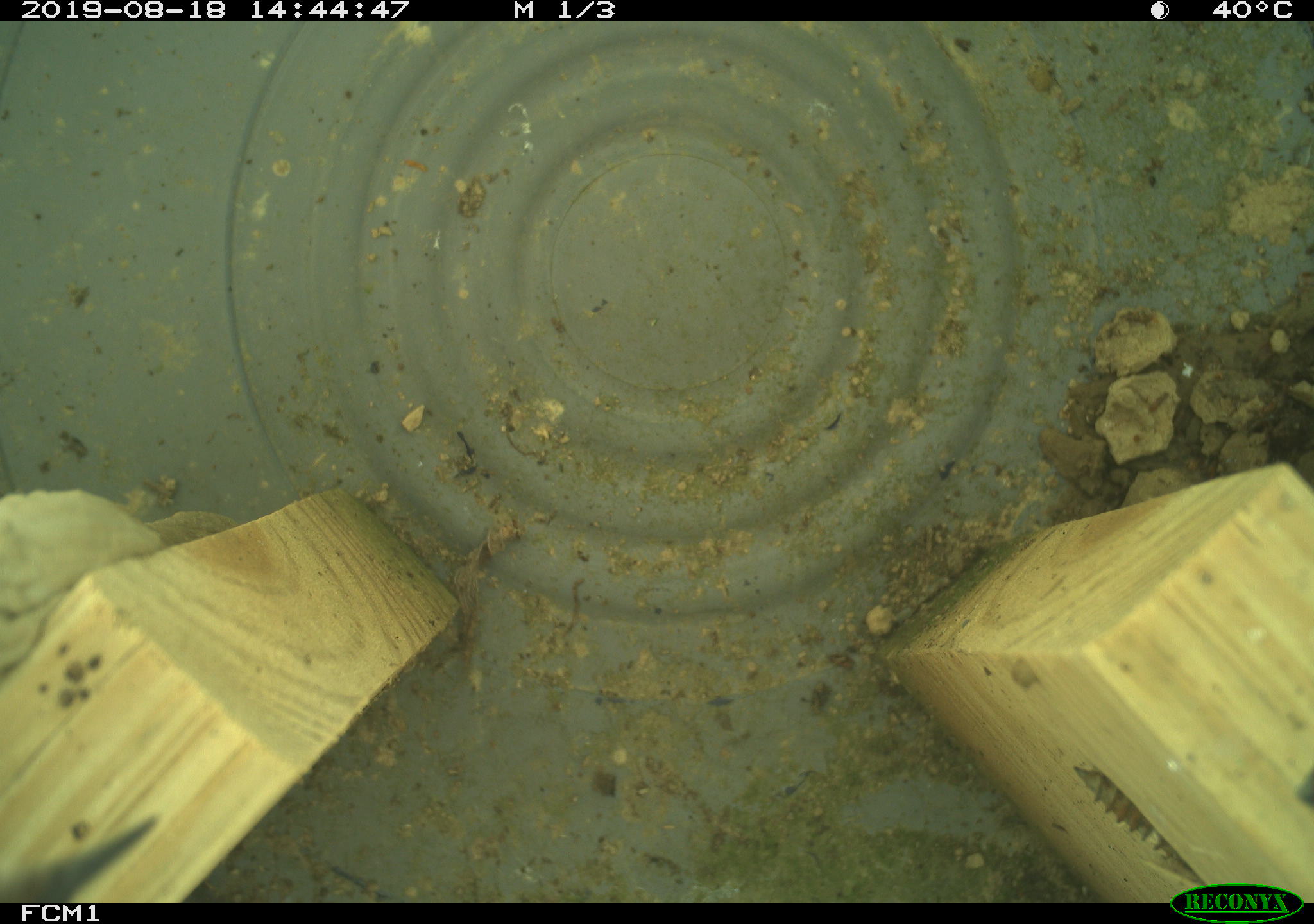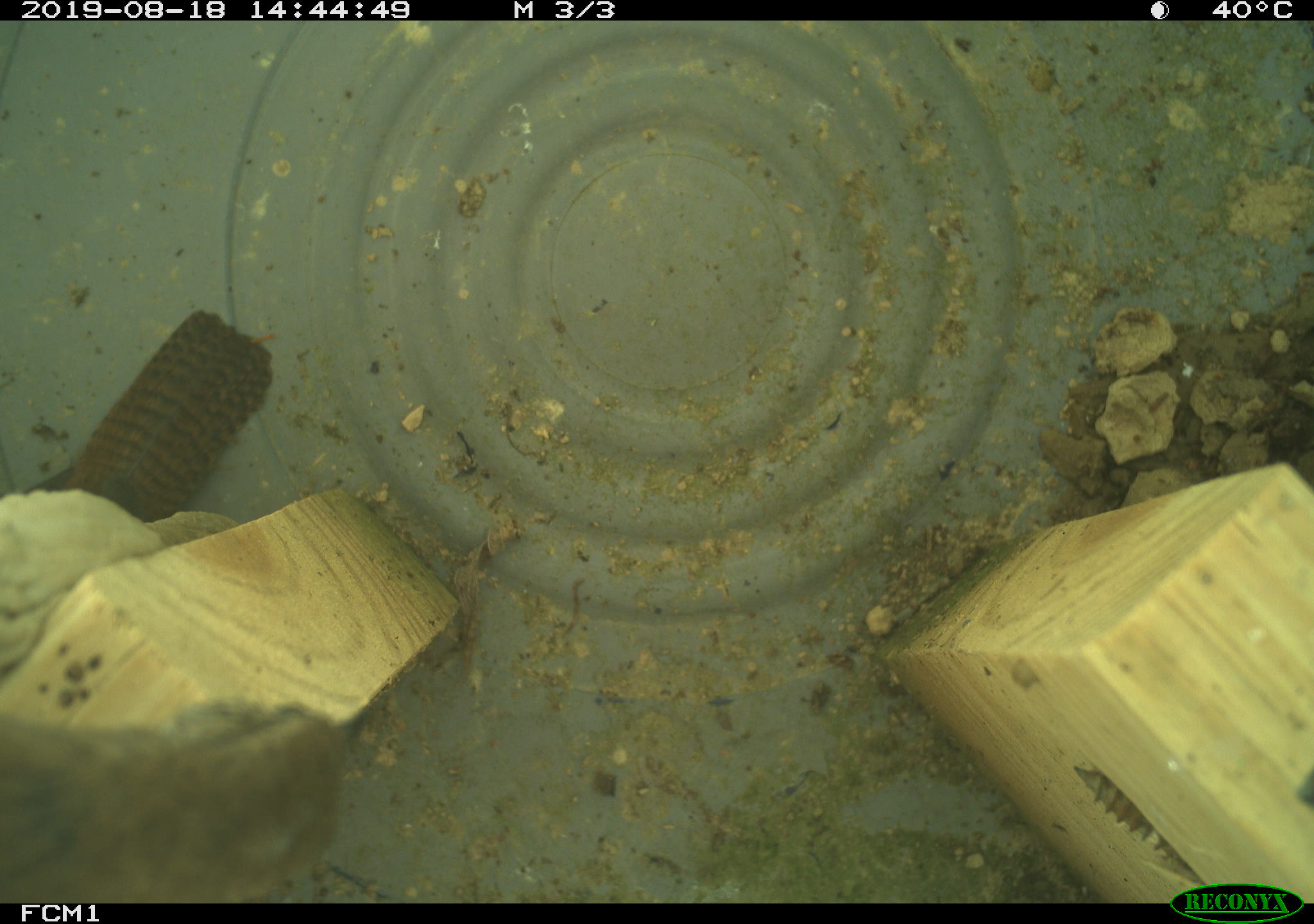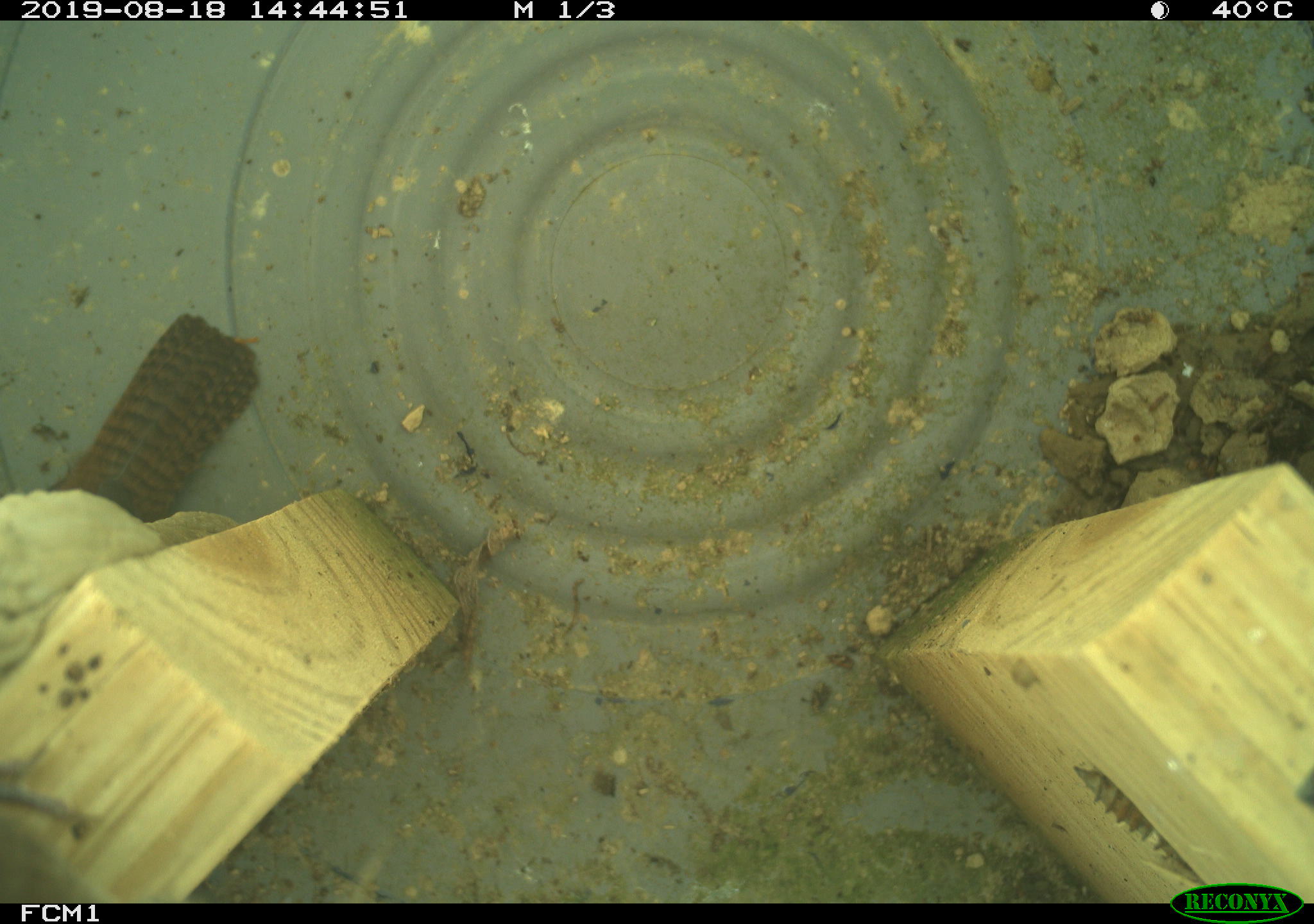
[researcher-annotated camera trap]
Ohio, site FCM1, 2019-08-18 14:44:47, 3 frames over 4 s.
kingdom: Animalia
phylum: Chordata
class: Aves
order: Passeriformes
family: Troglodytidae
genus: Troglodytes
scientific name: Troglodytes aedon aedon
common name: northern house wren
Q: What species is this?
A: Northern house wren (Troglodytes aedon aedon).